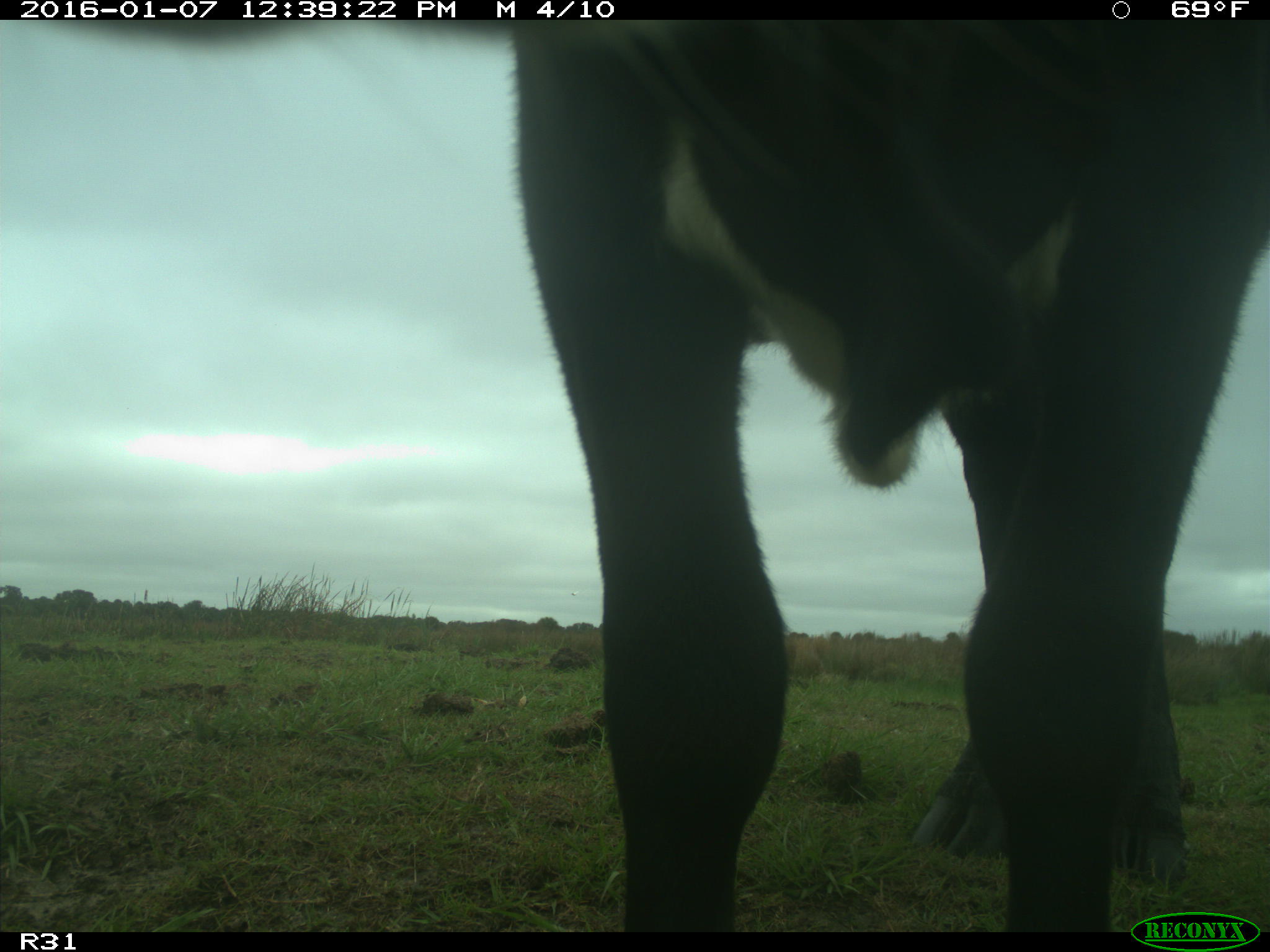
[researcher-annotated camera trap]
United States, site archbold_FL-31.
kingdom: Animalia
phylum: Chordata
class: Mammalia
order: Artiodactyla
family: Bovidae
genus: Bos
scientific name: Bos taurus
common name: domestic cow